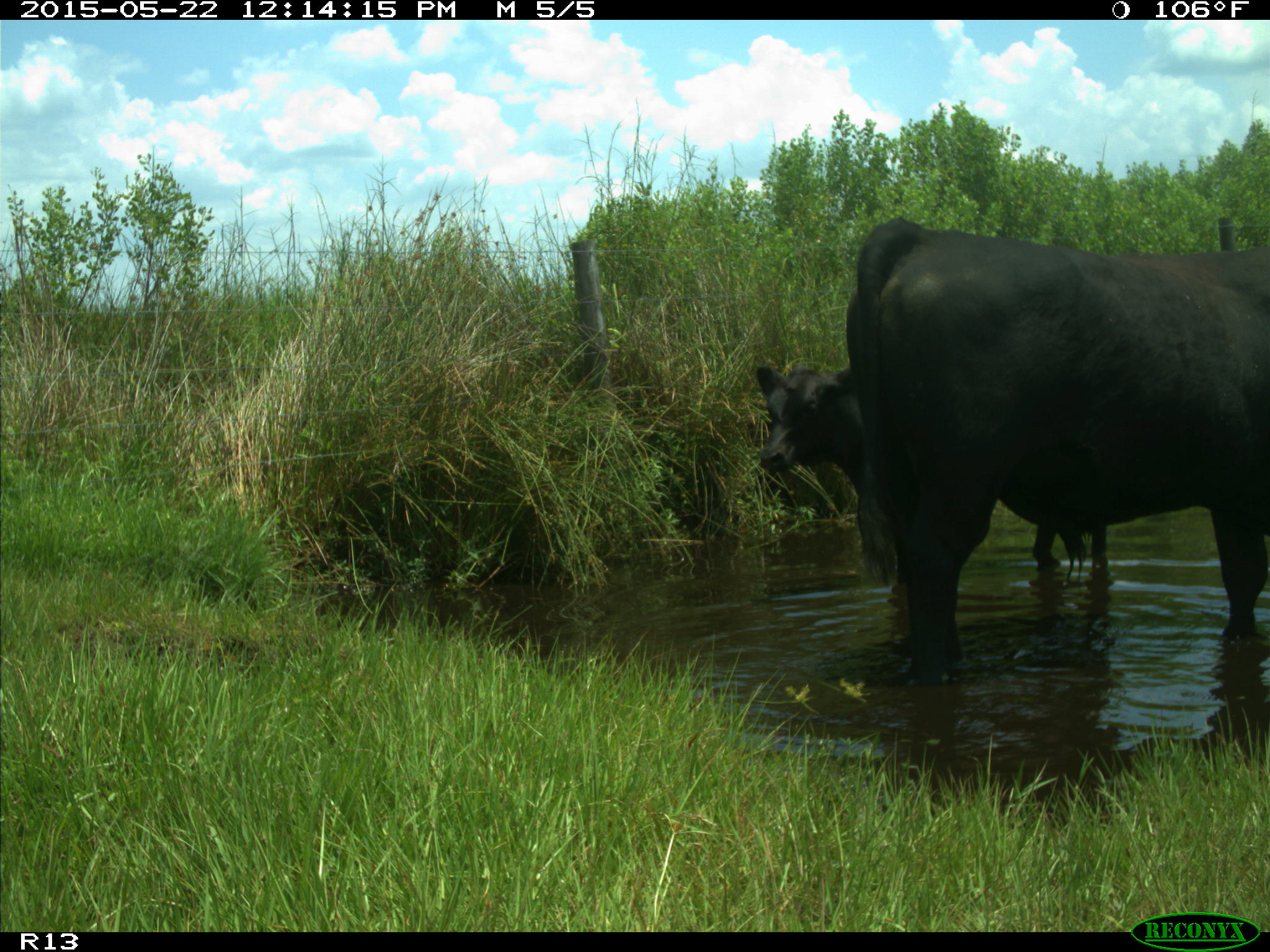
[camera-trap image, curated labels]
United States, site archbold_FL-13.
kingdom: Animalia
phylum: Chordata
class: Mammalia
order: Artiodactyla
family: Bovidae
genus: Bos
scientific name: Bos taurus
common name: domestic cow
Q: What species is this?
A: Bos taurus (domestic cow).